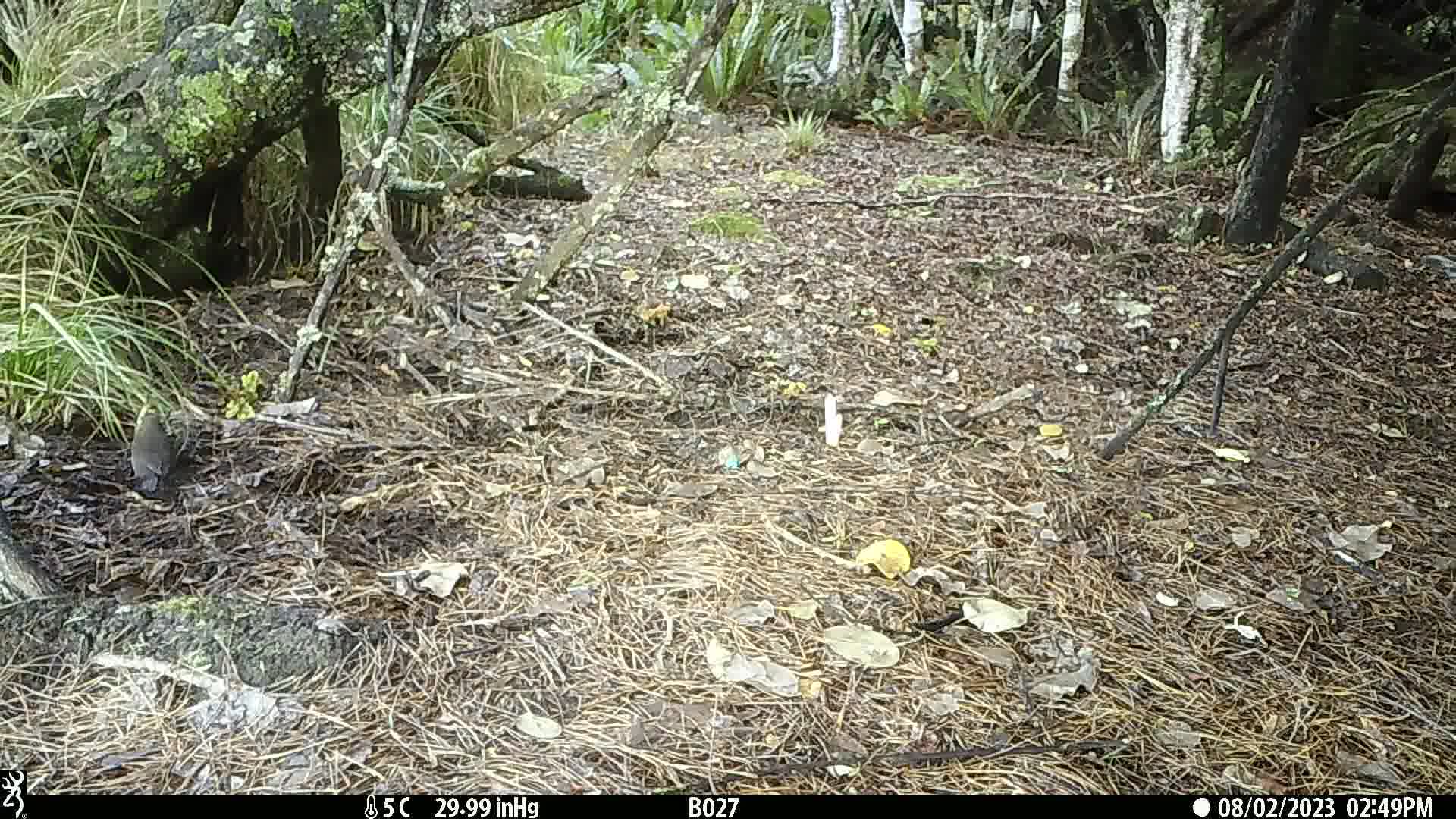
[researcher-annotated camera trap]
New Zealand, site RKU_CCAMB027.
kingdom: Animalia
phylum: Chordata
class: Aves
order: Passeriformes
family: Turdidae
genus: Turdus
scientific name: Turdus merula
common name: eurasian blackbird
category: blackbird